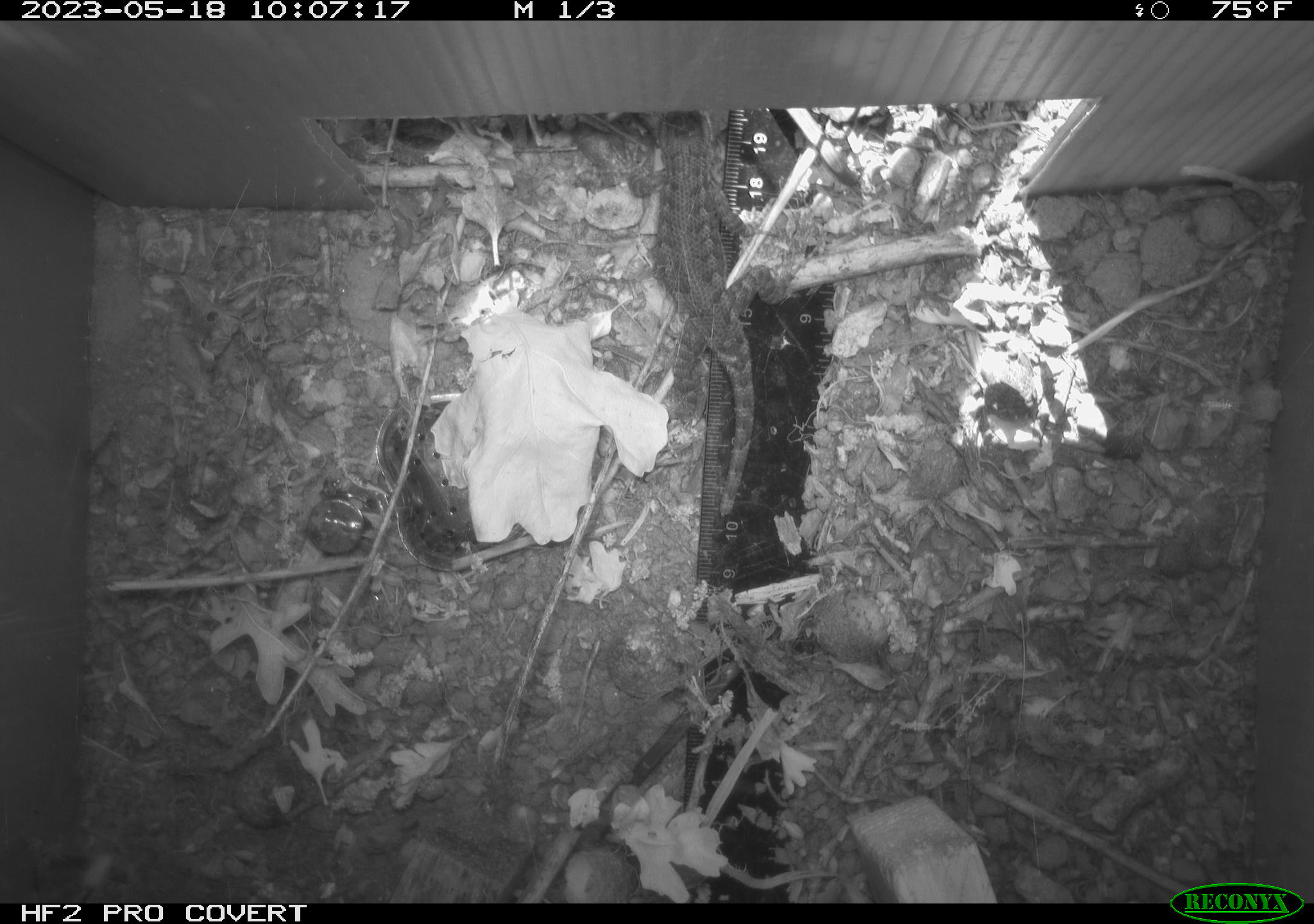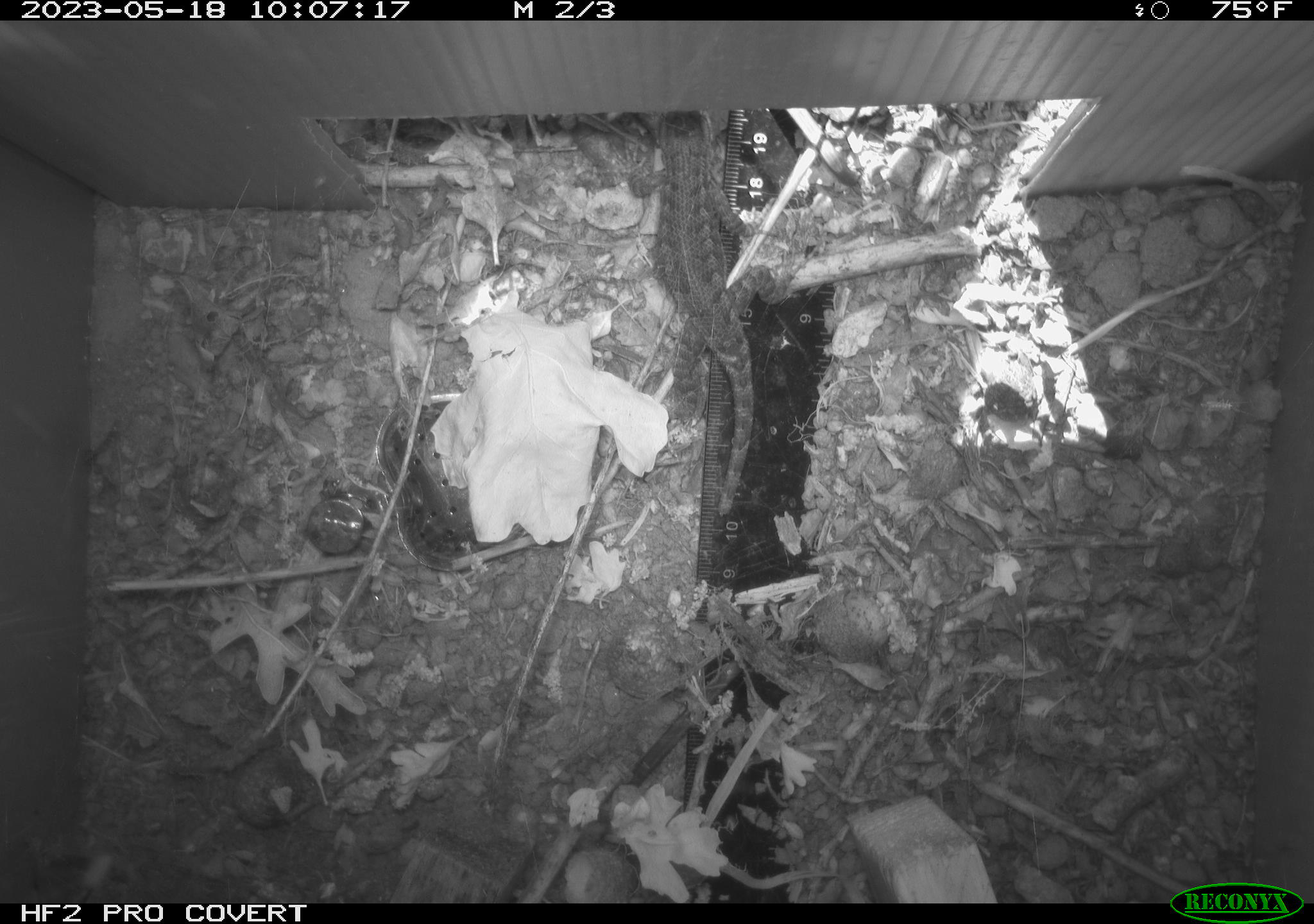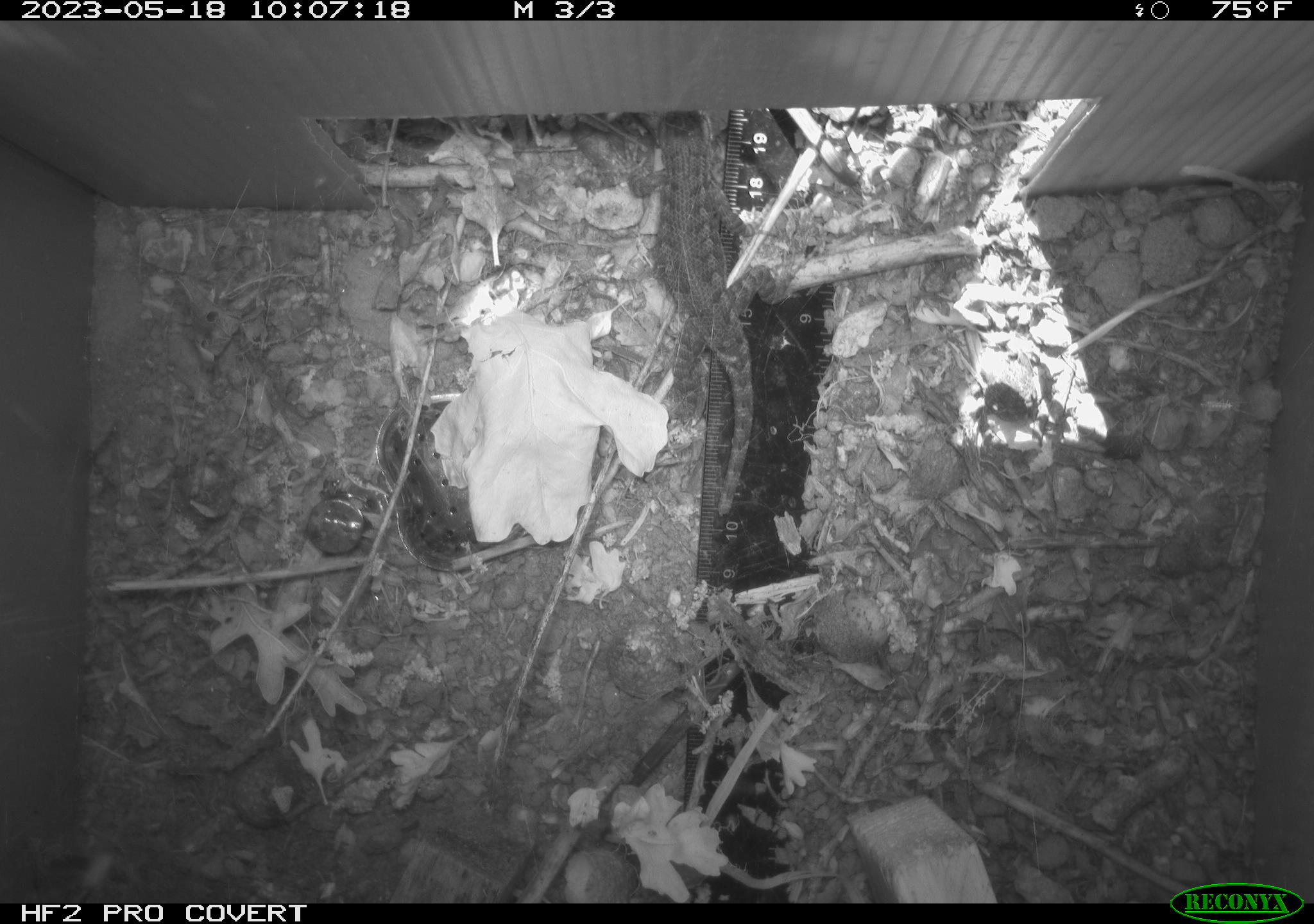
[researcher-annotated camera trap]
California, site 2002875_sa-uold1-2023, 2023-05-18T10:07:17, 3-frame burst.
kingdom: Animalia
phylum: Chordata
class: Reptilia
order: Squamata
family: Phrynosomatidae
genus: Sceloporus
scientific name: Sceloporus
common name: spiny lizards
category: sceloporus species